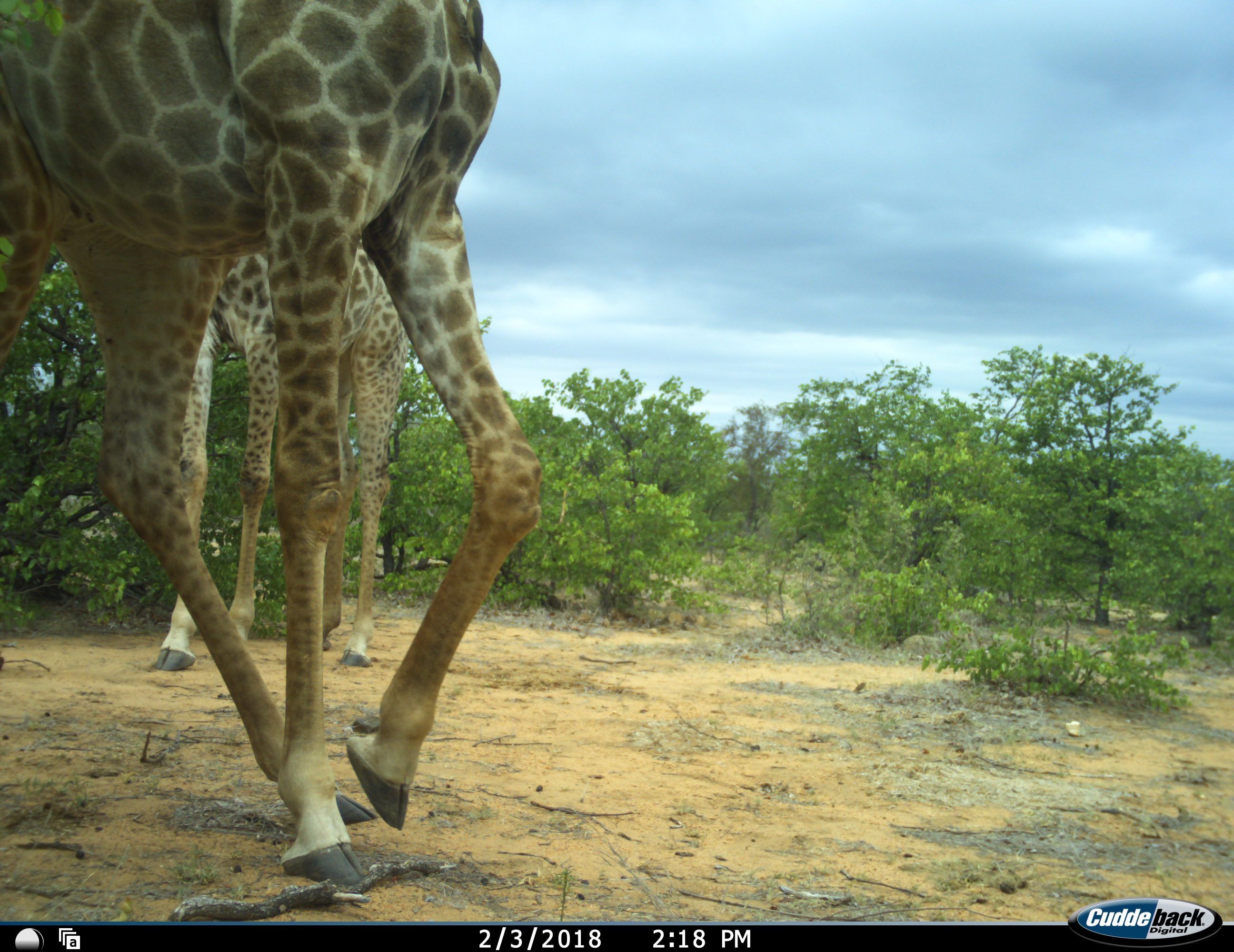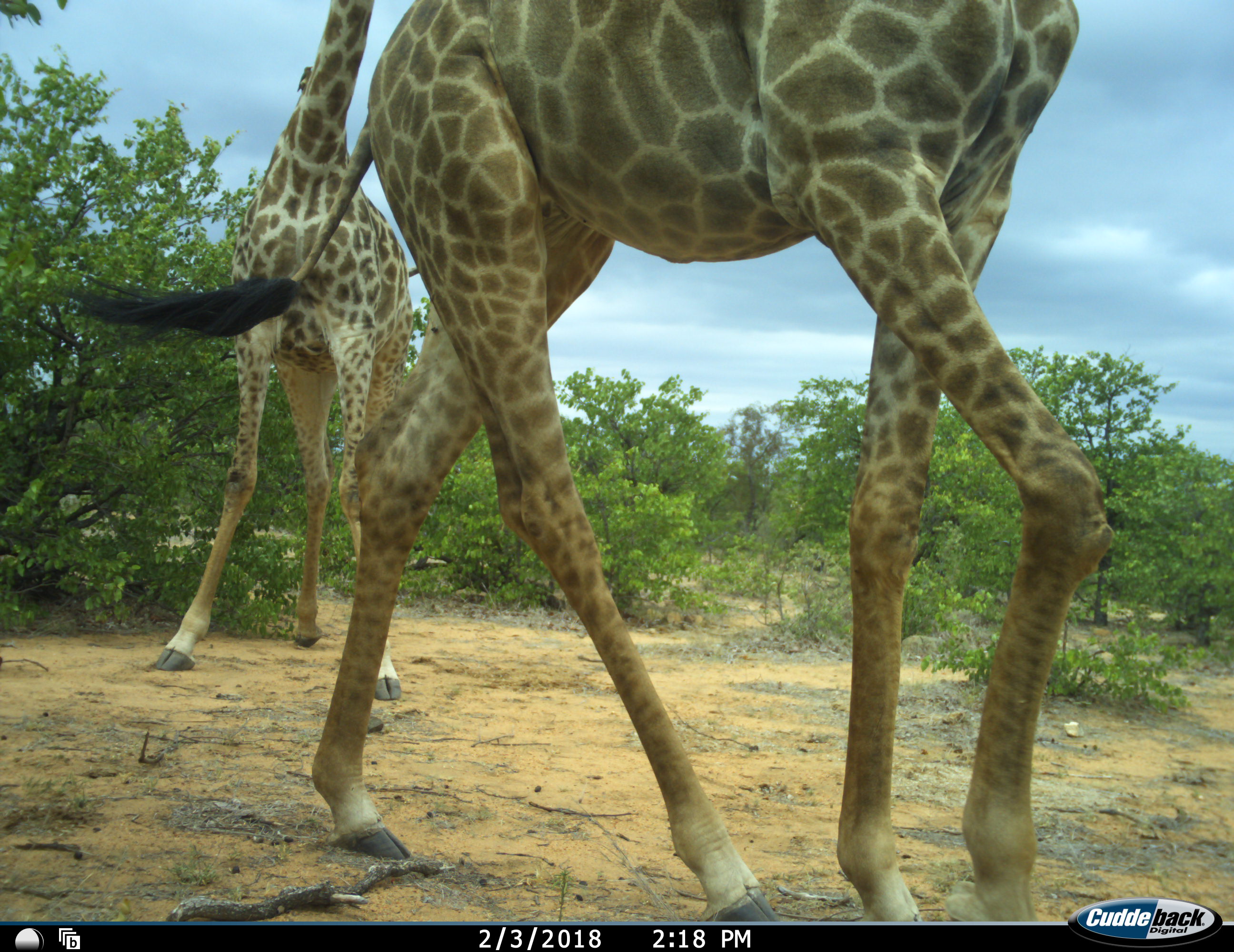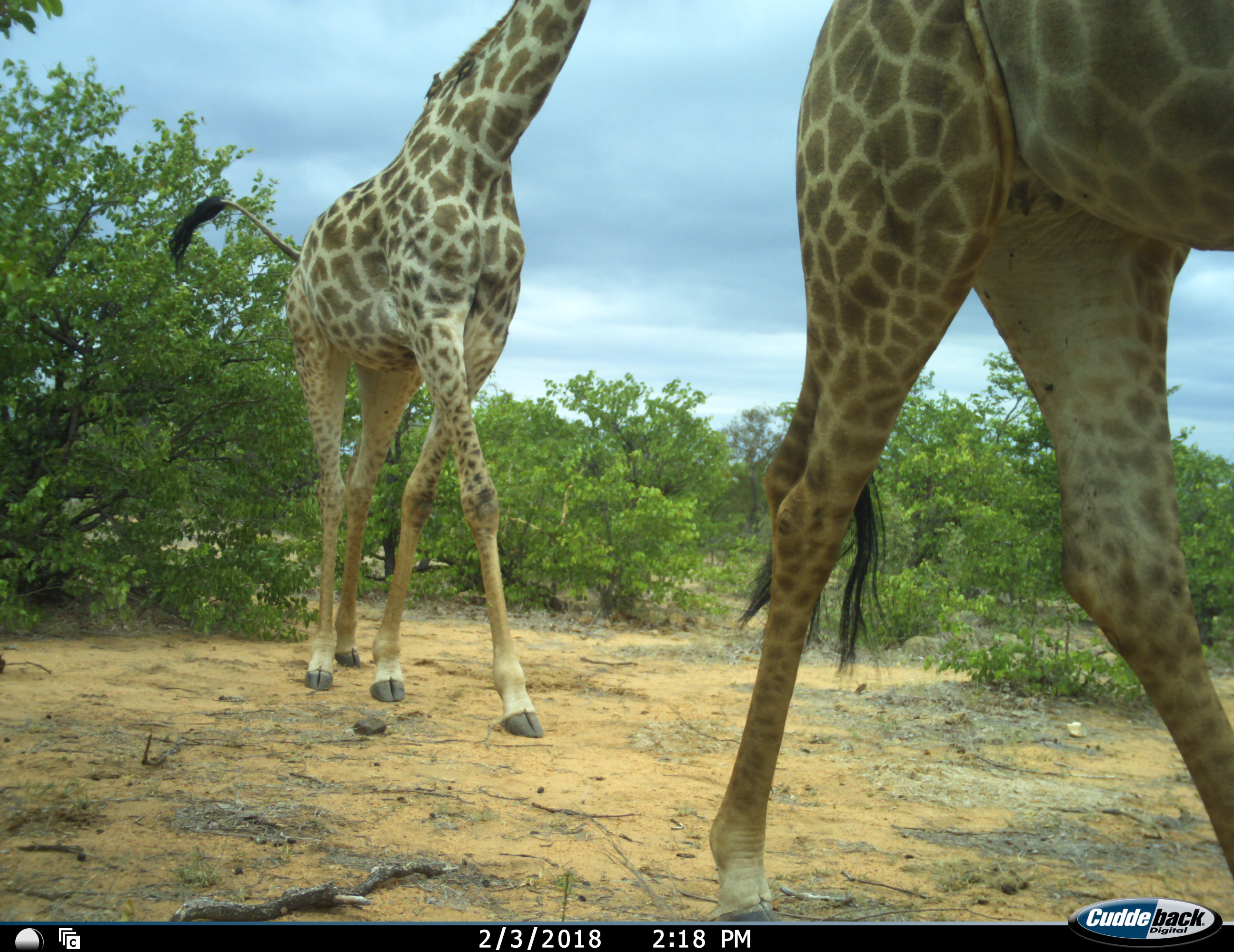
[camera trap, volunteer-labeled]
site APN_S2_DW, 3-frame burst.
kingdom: Animalia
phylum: Chordata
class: Mammalia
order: Artiodactyla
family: Giraffidae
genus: Giraffa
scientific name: Giraffa camelopardalis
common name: giraffe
Giraffe (Giraffa camelopardalis), count 2. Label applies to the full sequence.